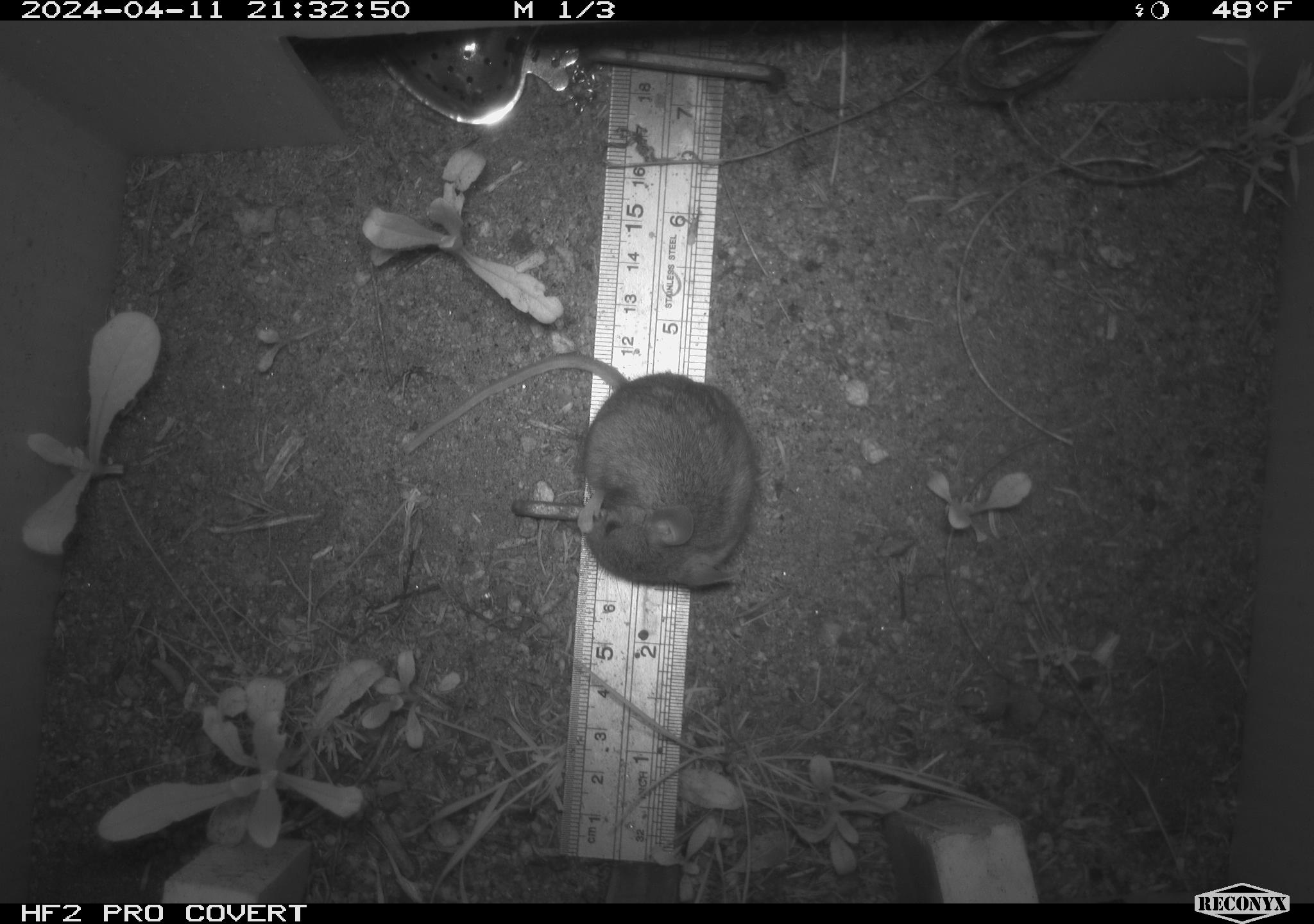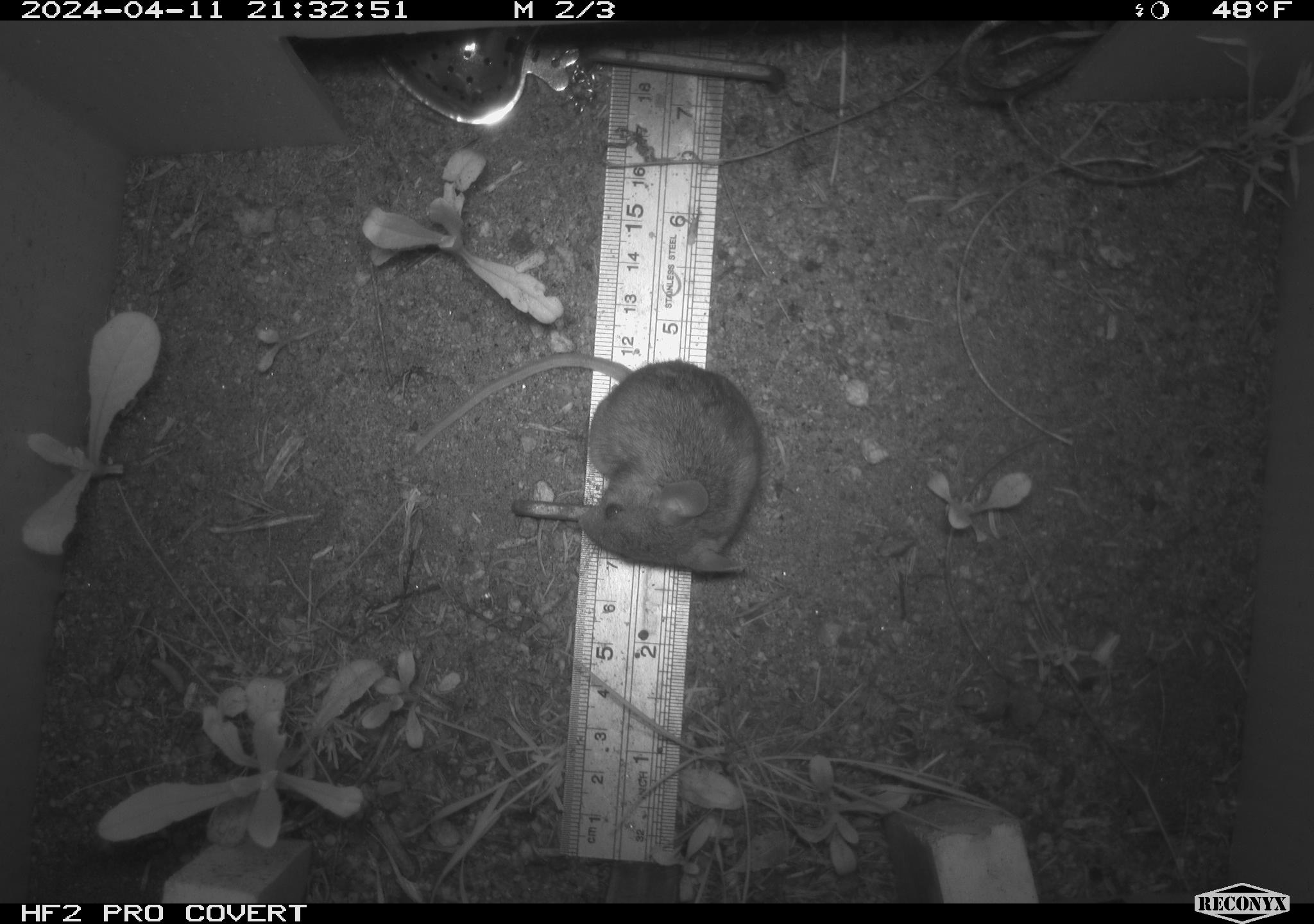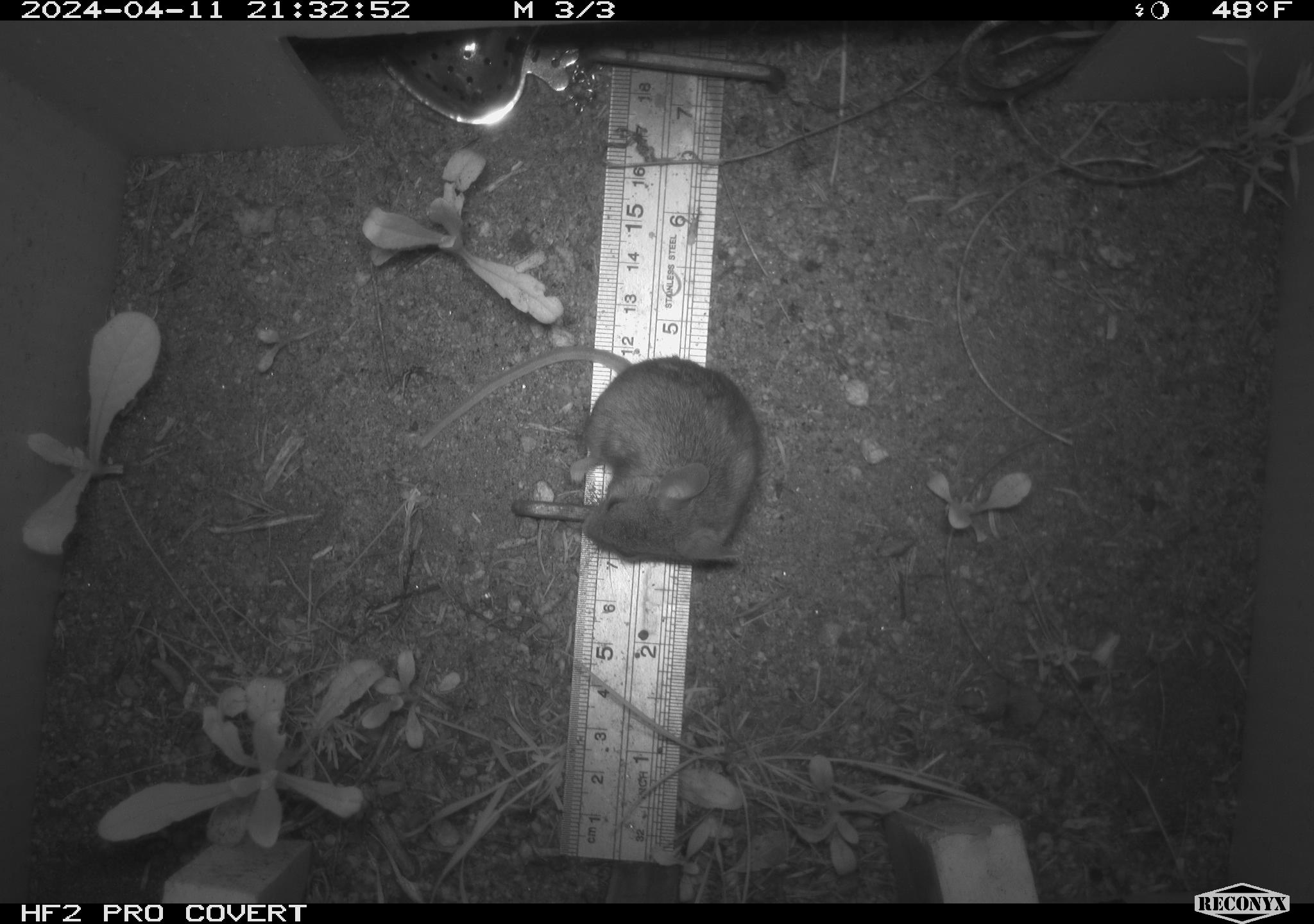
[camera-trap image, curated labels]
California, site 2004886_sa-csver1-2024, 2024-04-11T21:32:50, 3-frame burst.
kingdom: Animalia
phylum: Chordata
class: Mammalia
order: Rodentia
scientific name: Rodentia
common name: rodent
Rodent (Rodentia).